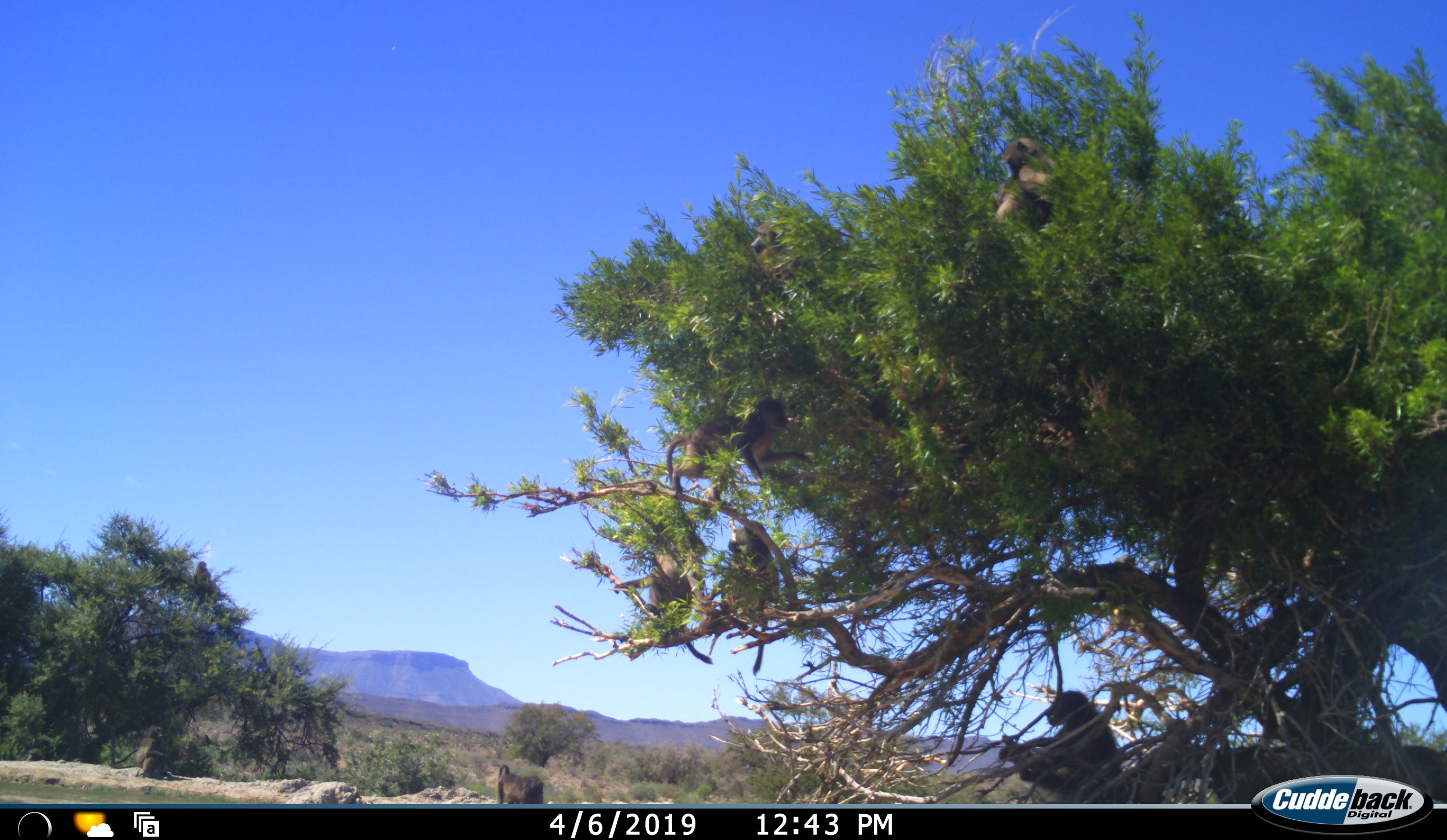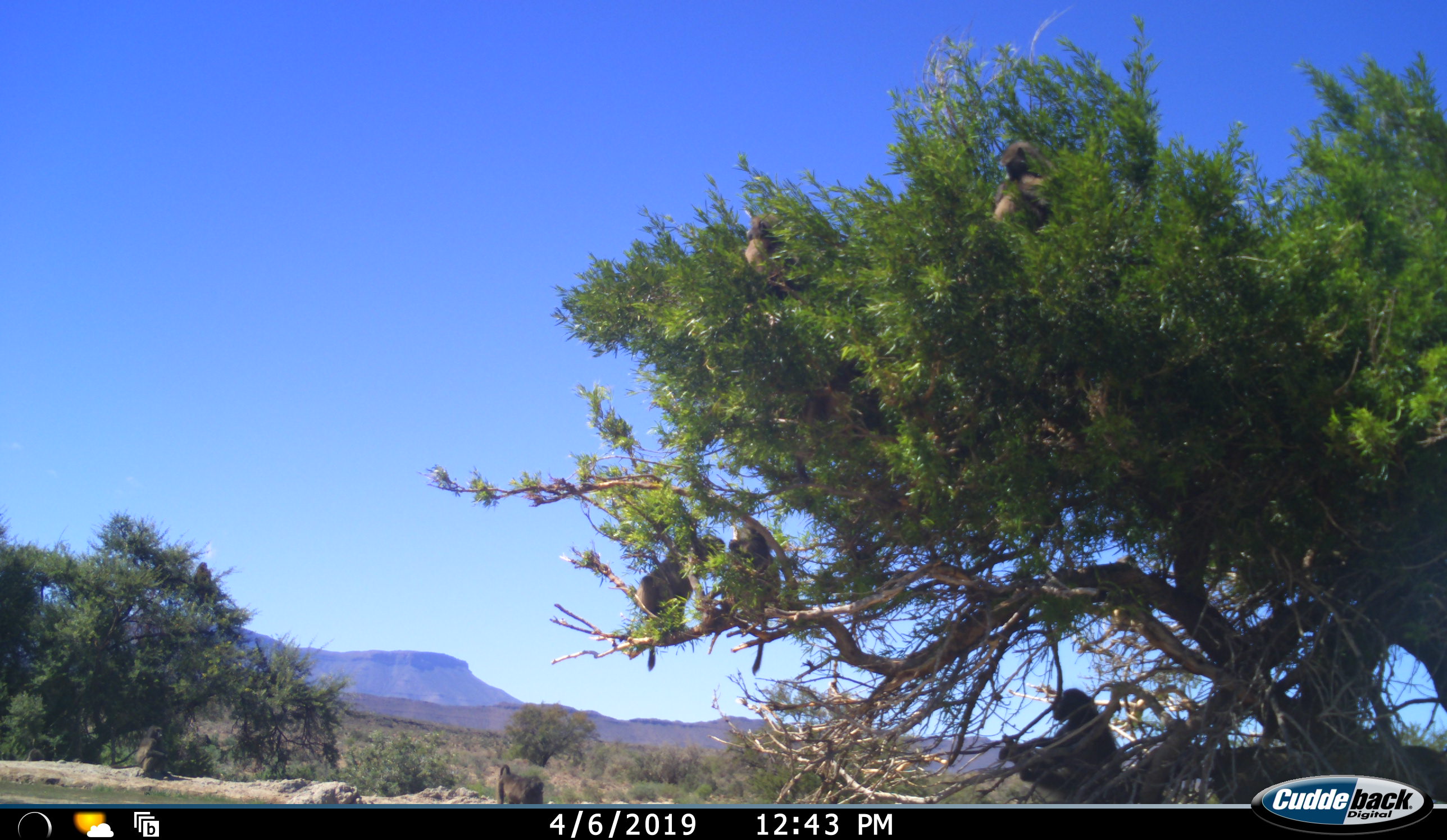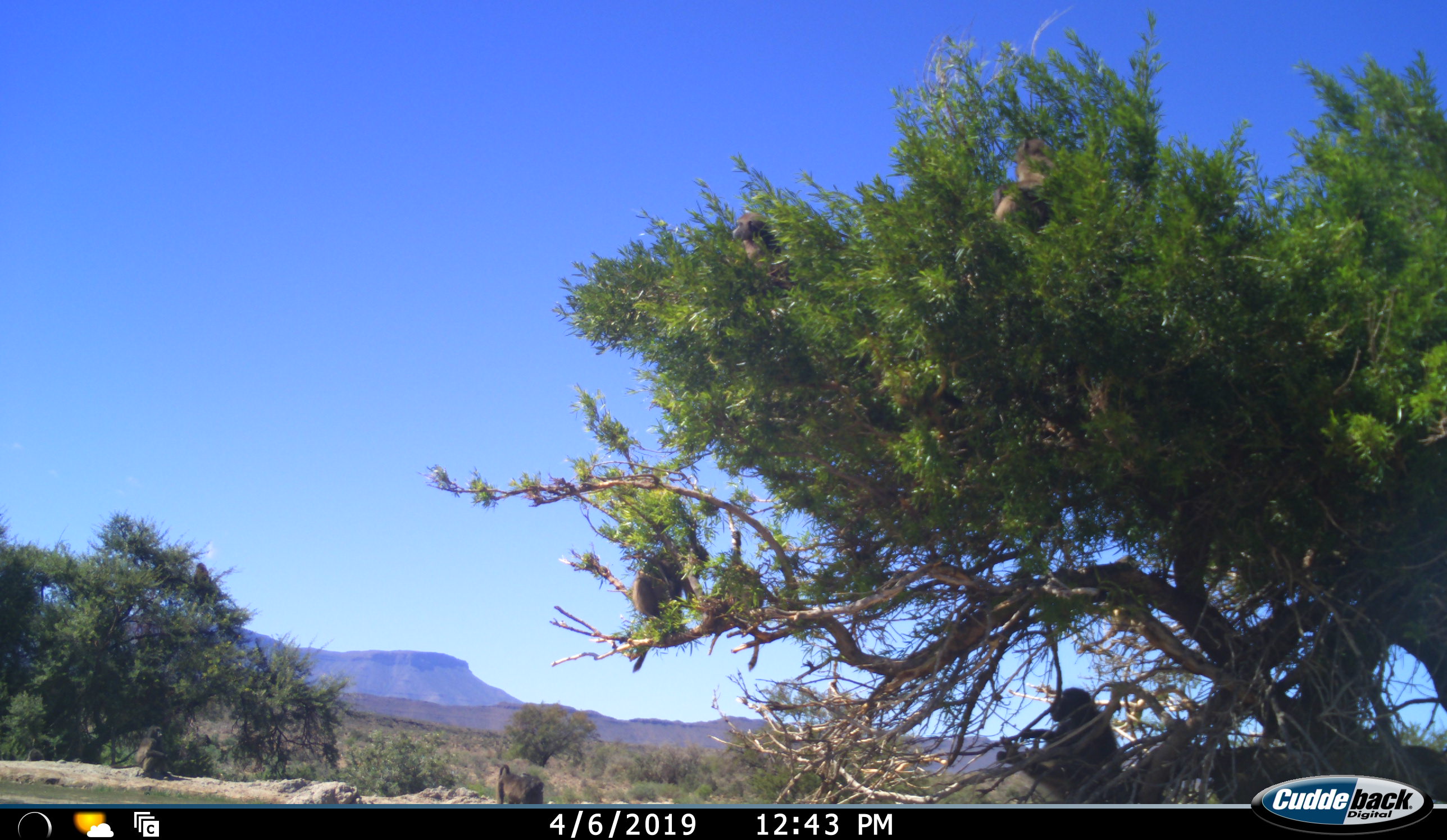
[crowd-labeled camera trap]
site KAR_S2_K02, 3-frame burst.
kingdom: Animalia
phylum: Chordata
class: Mammalia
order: Primates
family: Cercopithecidae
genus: Papio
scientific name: Papio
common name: baboon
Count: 3.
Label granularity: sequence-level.